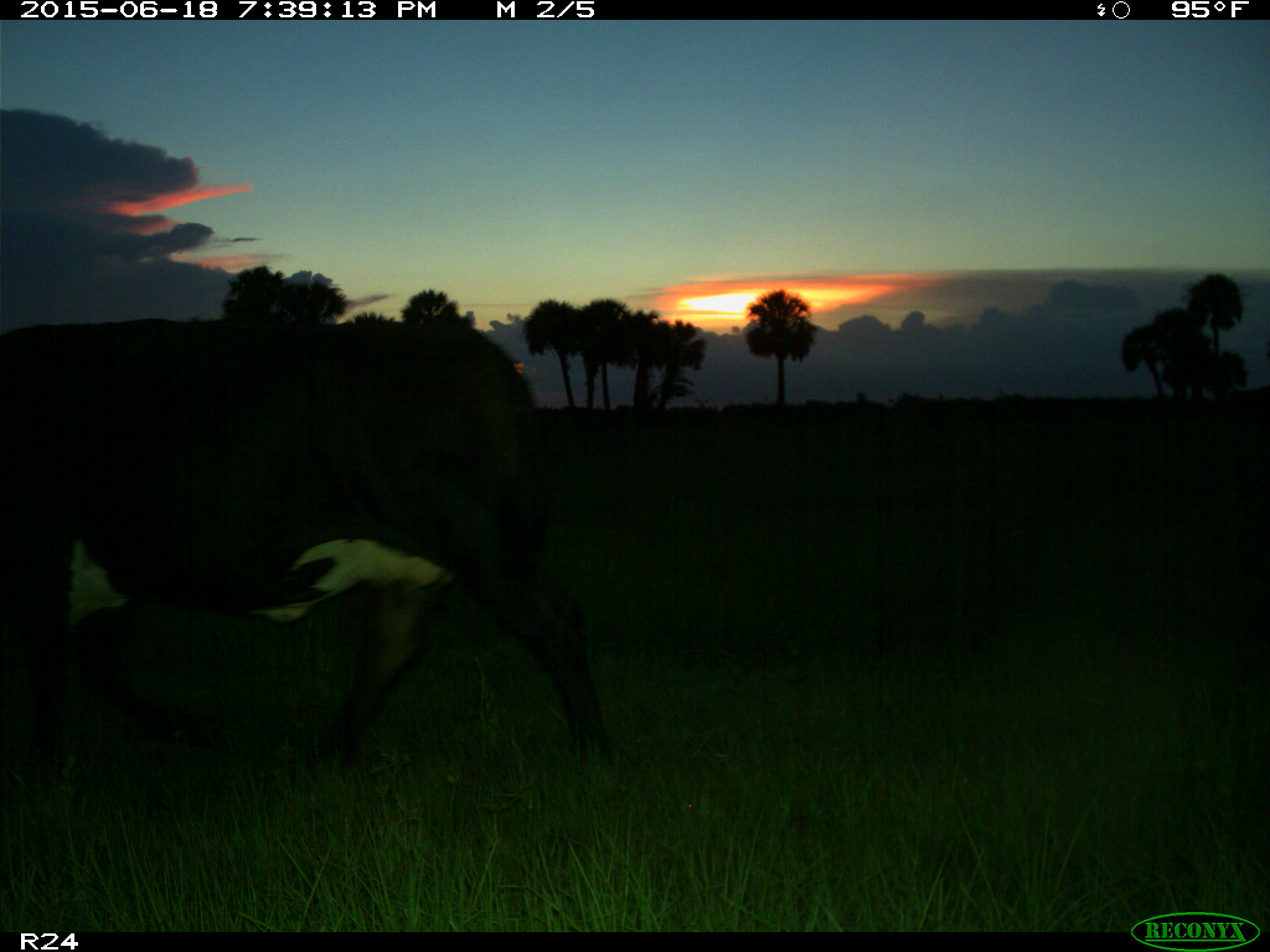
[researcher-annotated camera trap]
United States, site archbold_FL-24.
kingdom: Animalia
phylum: Chordata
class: Mammalia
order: Artiodactyla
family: Bovidae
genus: Bos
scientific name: Bos taurus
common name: domestic cow